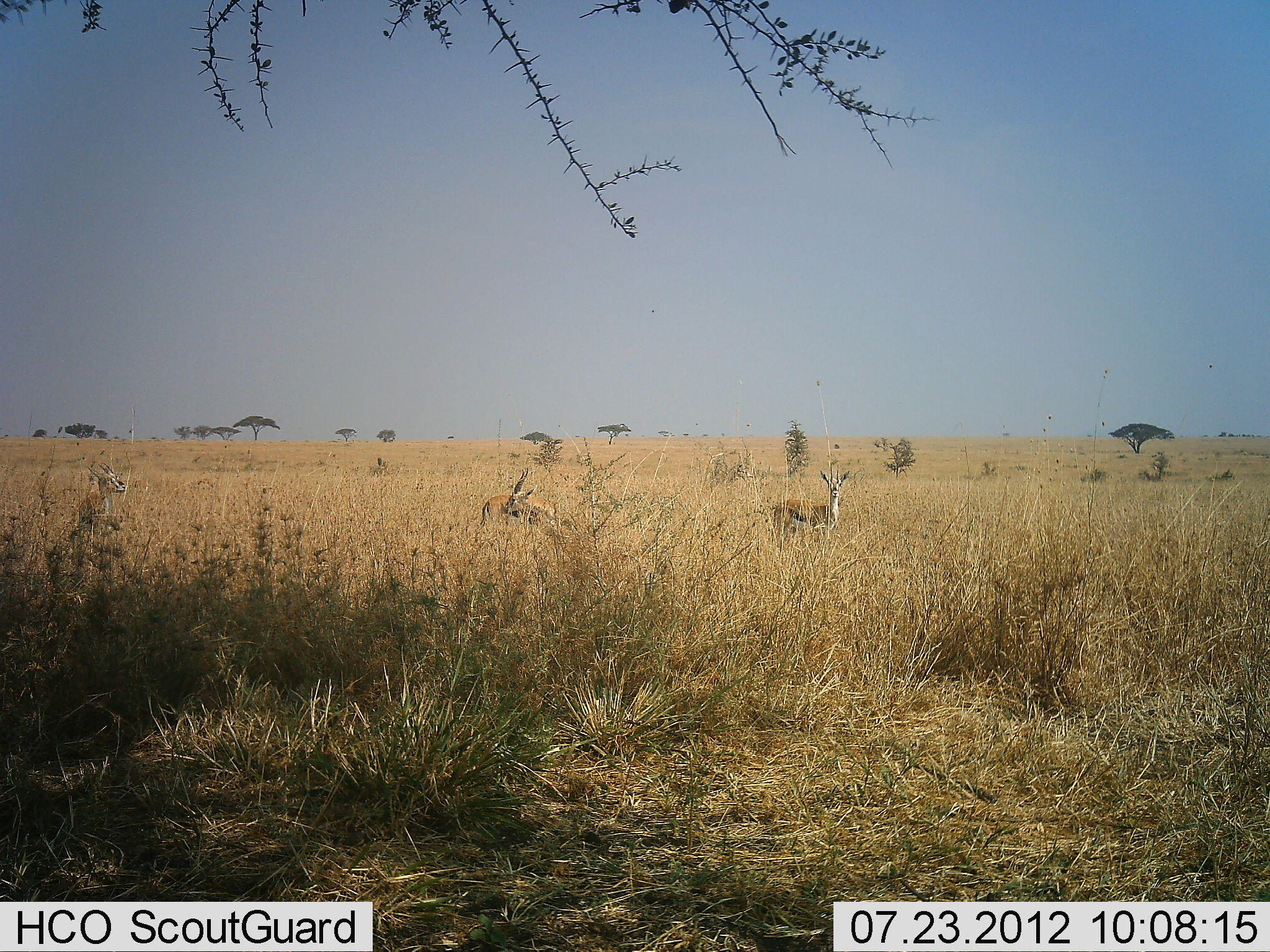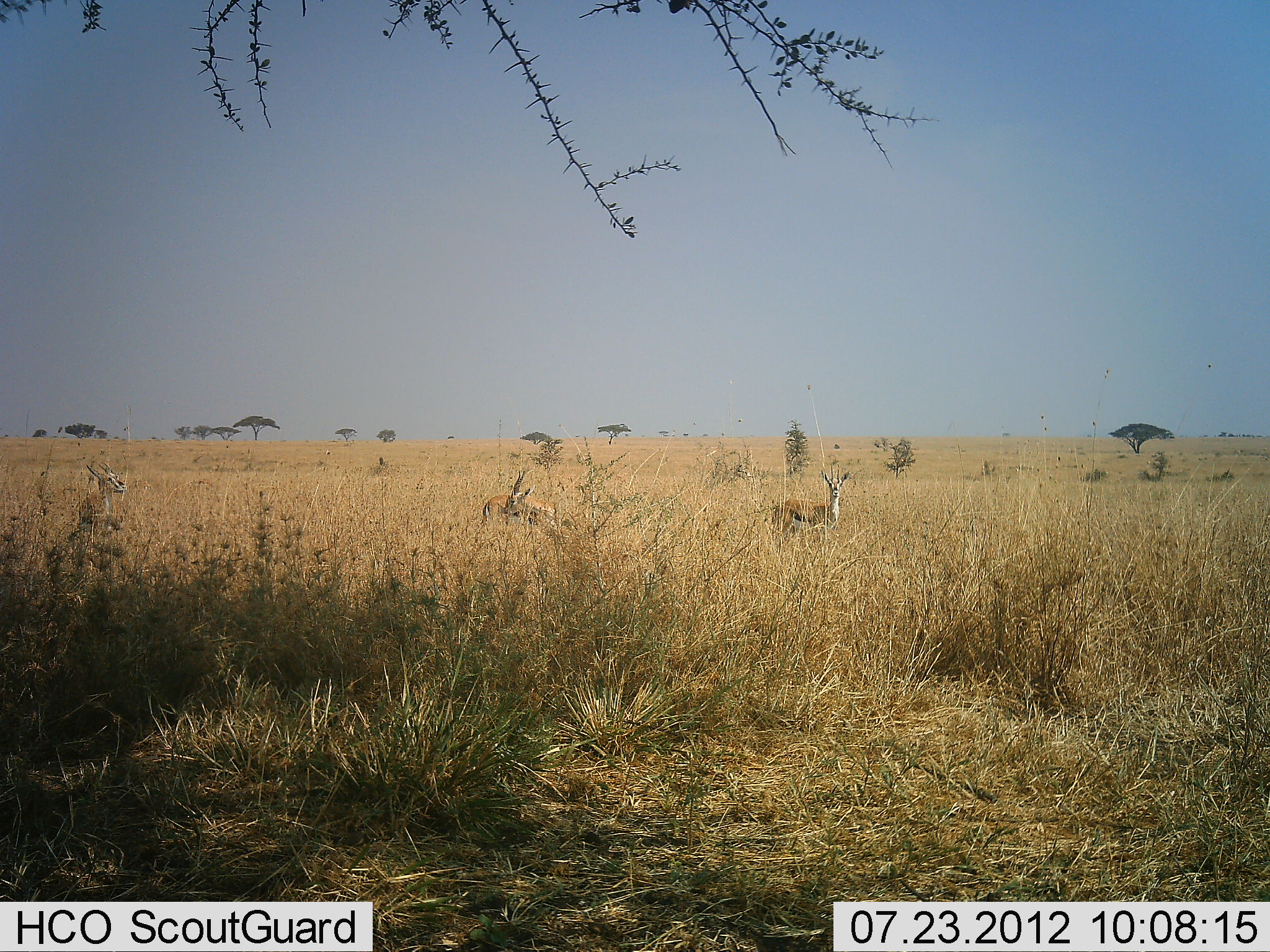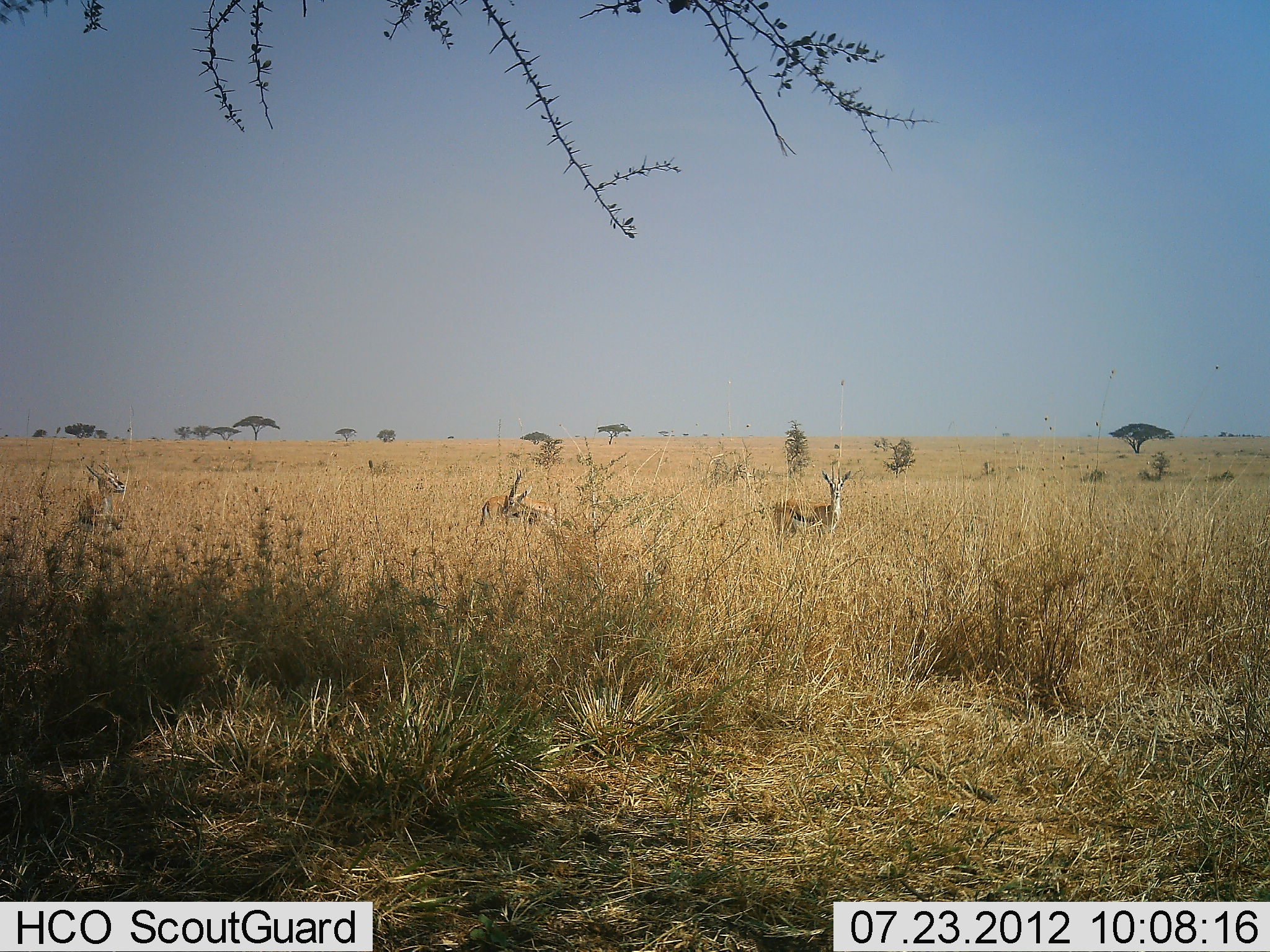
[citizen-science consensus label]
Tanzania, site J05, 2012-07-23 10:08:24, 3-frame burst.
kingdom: Animalia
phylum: Chordata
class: Mammalia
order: Artiodactyla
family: Bovidae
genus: Eudorcas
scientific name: Eudorcas thomsonii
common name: thomson's gazelle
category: gazellethomsons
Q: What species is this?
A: Gazellethomsons (thomson's gazelle) (Eudorcas thomsonii).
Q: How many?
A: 3.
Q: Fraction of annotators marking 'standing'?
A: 80%.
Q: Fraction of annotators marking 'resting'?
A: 10%.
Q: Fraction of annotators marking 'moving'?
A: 10%.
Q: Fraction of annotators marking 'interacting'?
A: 0%.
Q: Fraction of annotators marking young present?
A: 0%.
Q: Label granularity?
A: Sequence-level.